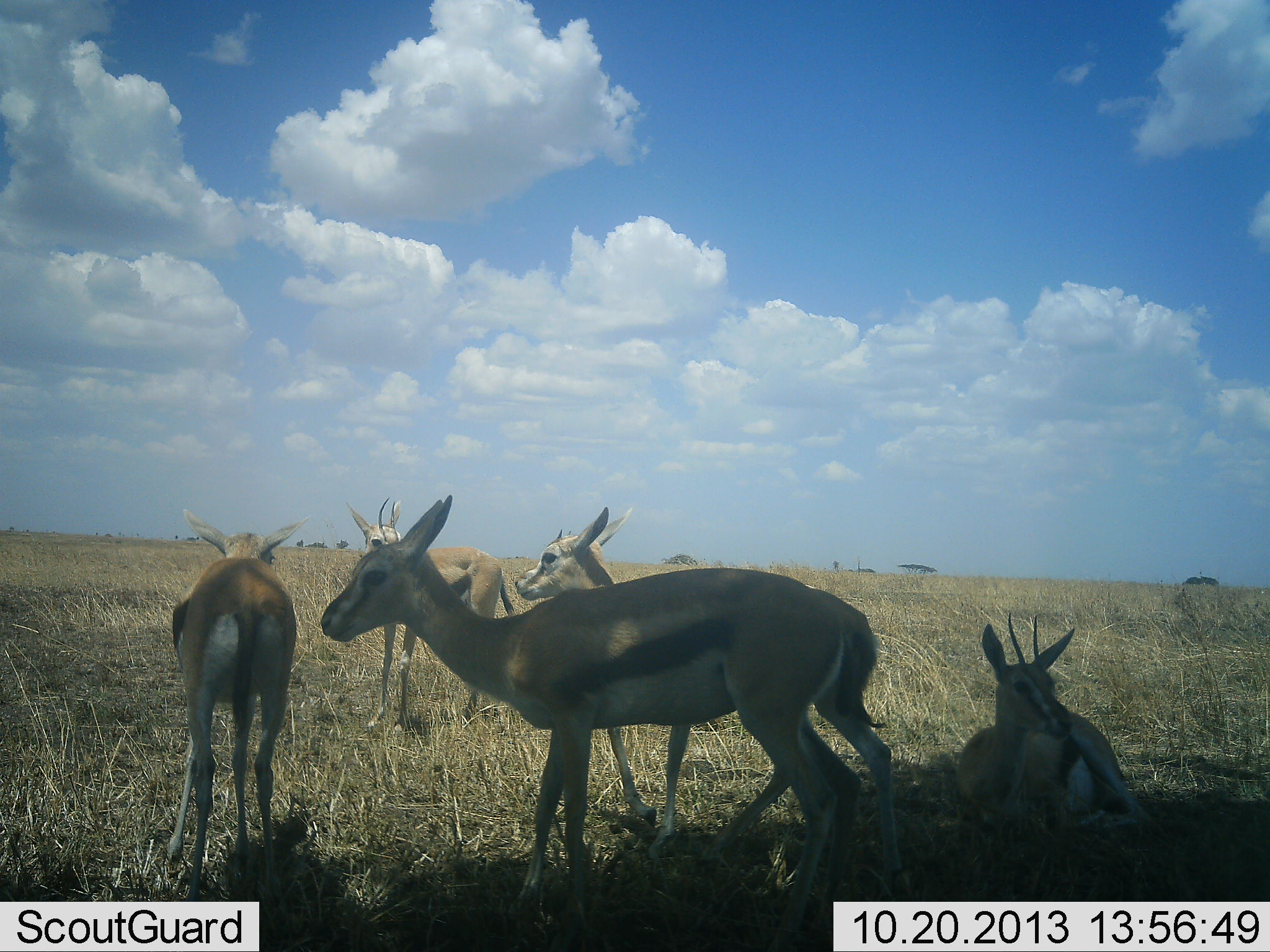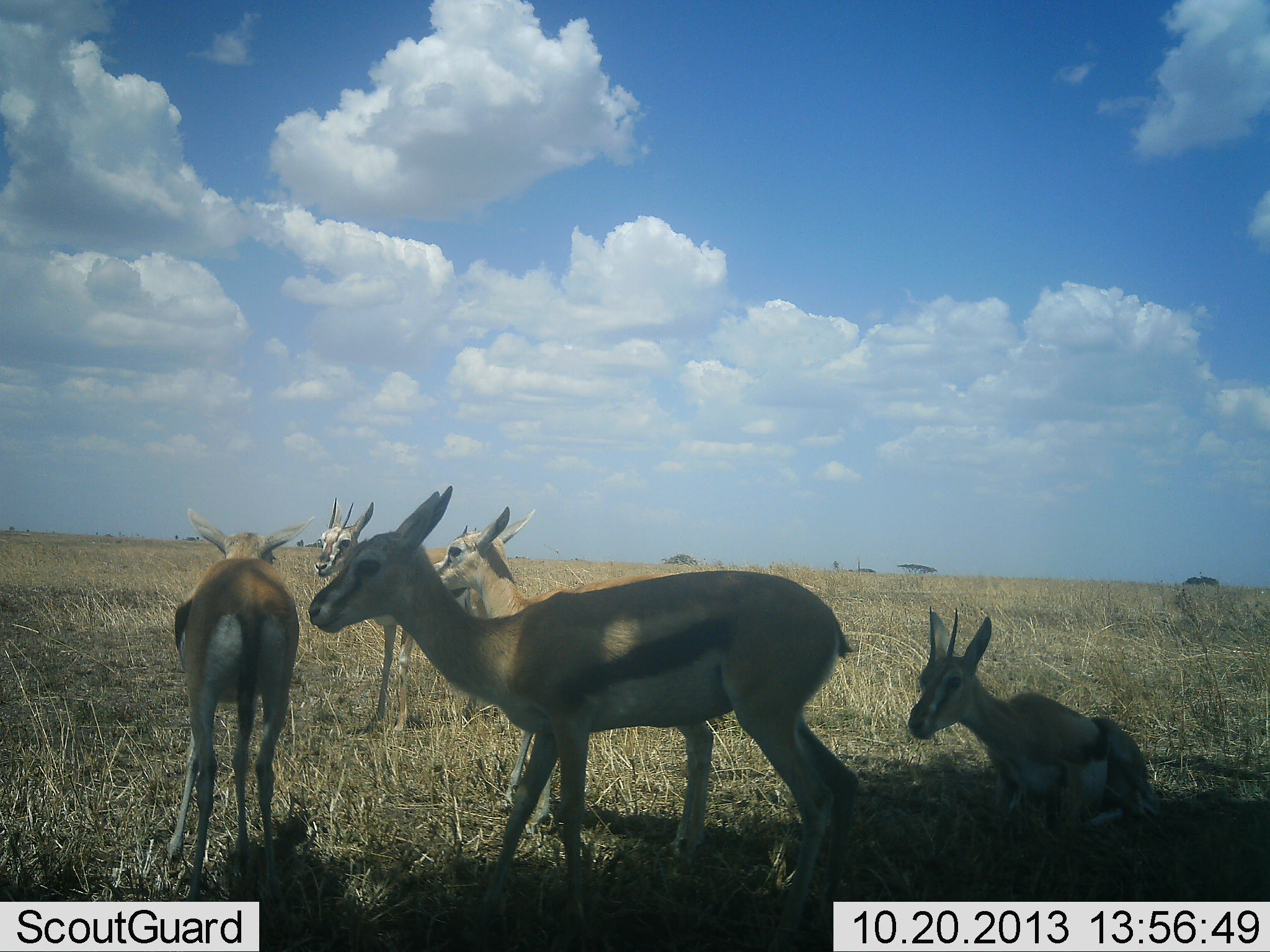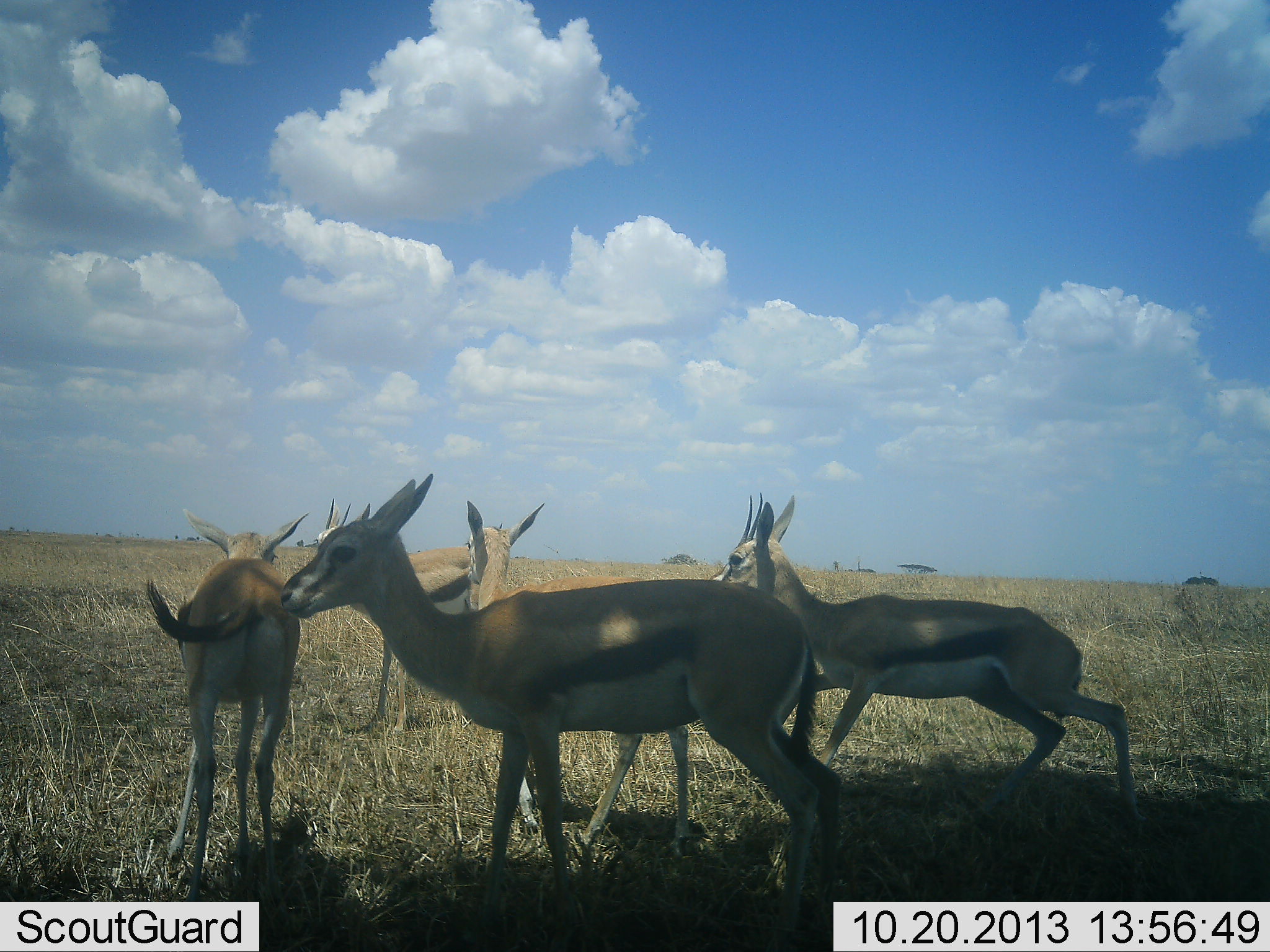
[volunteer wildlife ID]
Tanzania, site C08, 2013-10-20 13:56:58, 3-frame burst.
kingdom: Animalia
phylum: Chordata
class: Mammalia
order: Artiodactyla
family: Bovidae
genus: Eudorcas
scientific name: Eudorcas thomsonii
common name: thomson's gazelle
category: gazellethomsons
Gazellethomsons (thomson's gazelle) (Eudorcas thomsonii), count 5. Behavior (volunteer vote fractions): standing 90%, resting 75%, moving 35%, interacting 5%. Young present (vote fraction): 0%. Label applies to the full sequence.